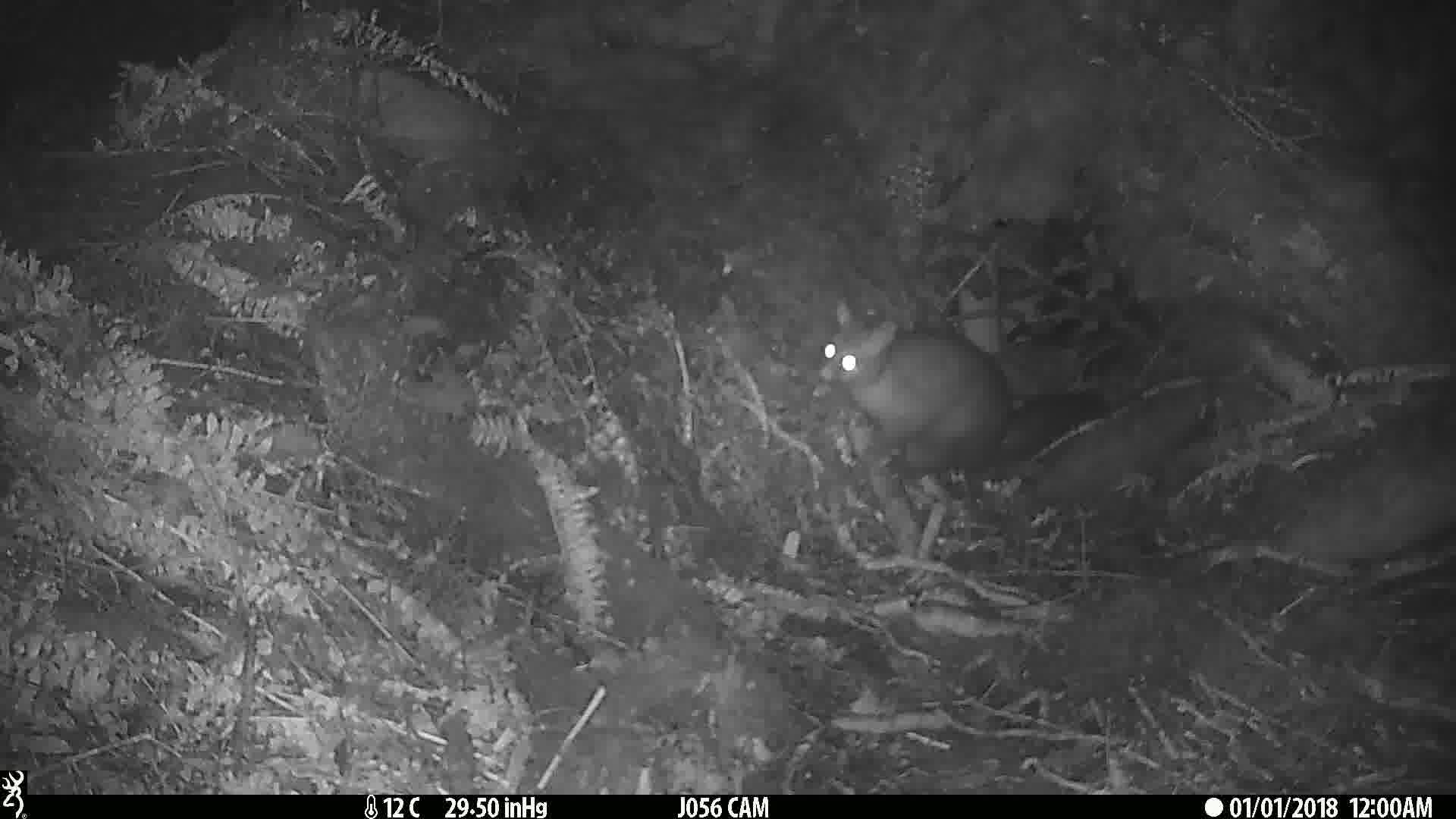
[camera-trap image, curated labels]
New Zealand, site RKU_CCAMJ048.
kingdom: Animalia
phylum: Chordata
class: Mammalia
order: Diprotodontia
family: Phalangeridae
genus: Trichosurus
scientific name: Trichosurus vulpecula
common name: common brushtail possum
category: possum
Possum (common brushtail possum) (Trichosurus vulpecula).